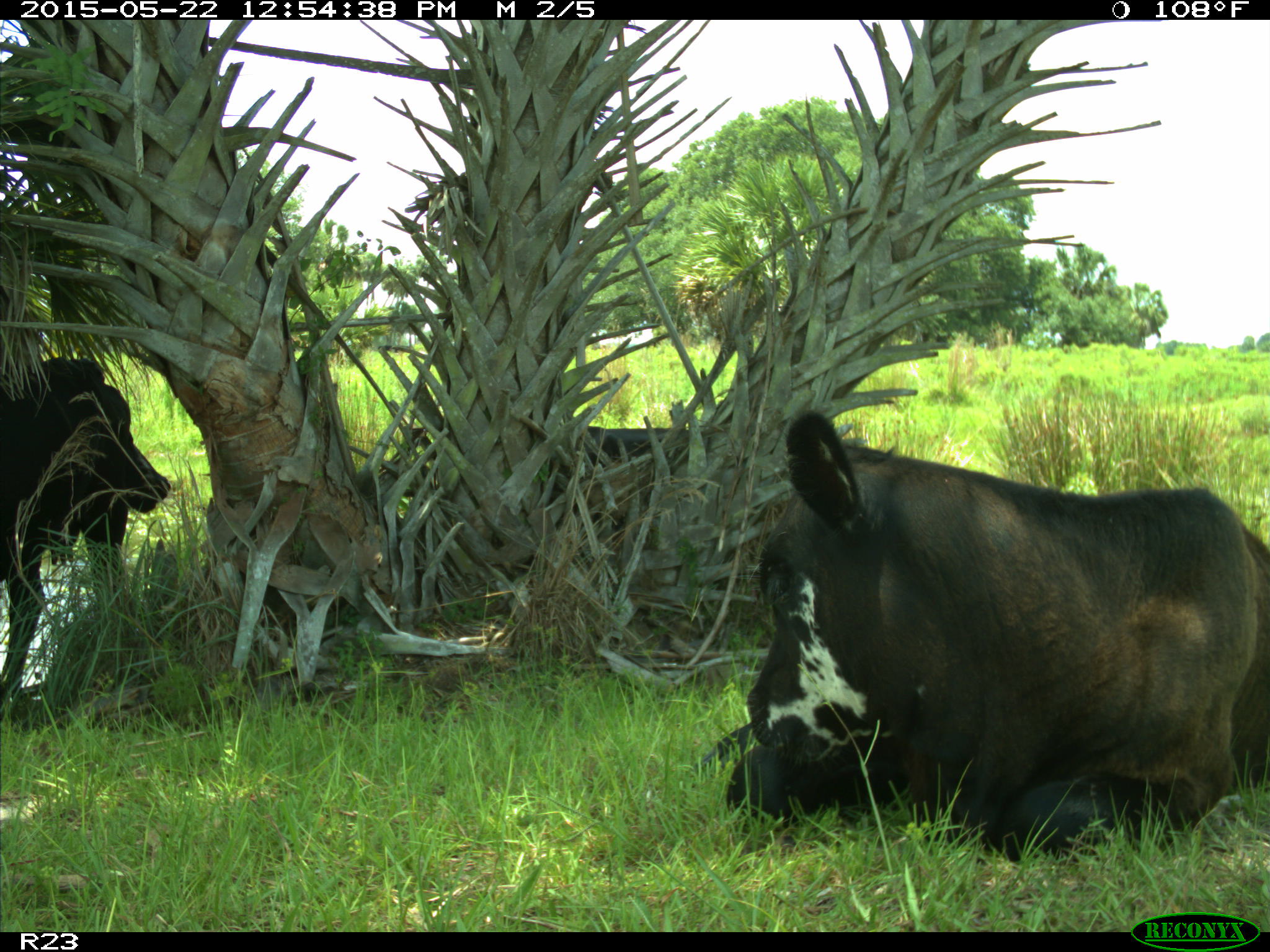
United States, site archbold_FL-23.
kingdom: Animalia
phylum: Chordata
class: Mammalia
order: Artiodactyla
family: Bovidae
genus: Bos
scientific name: Bos taurus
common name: domestic cow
Bos taurus (domestic cow).